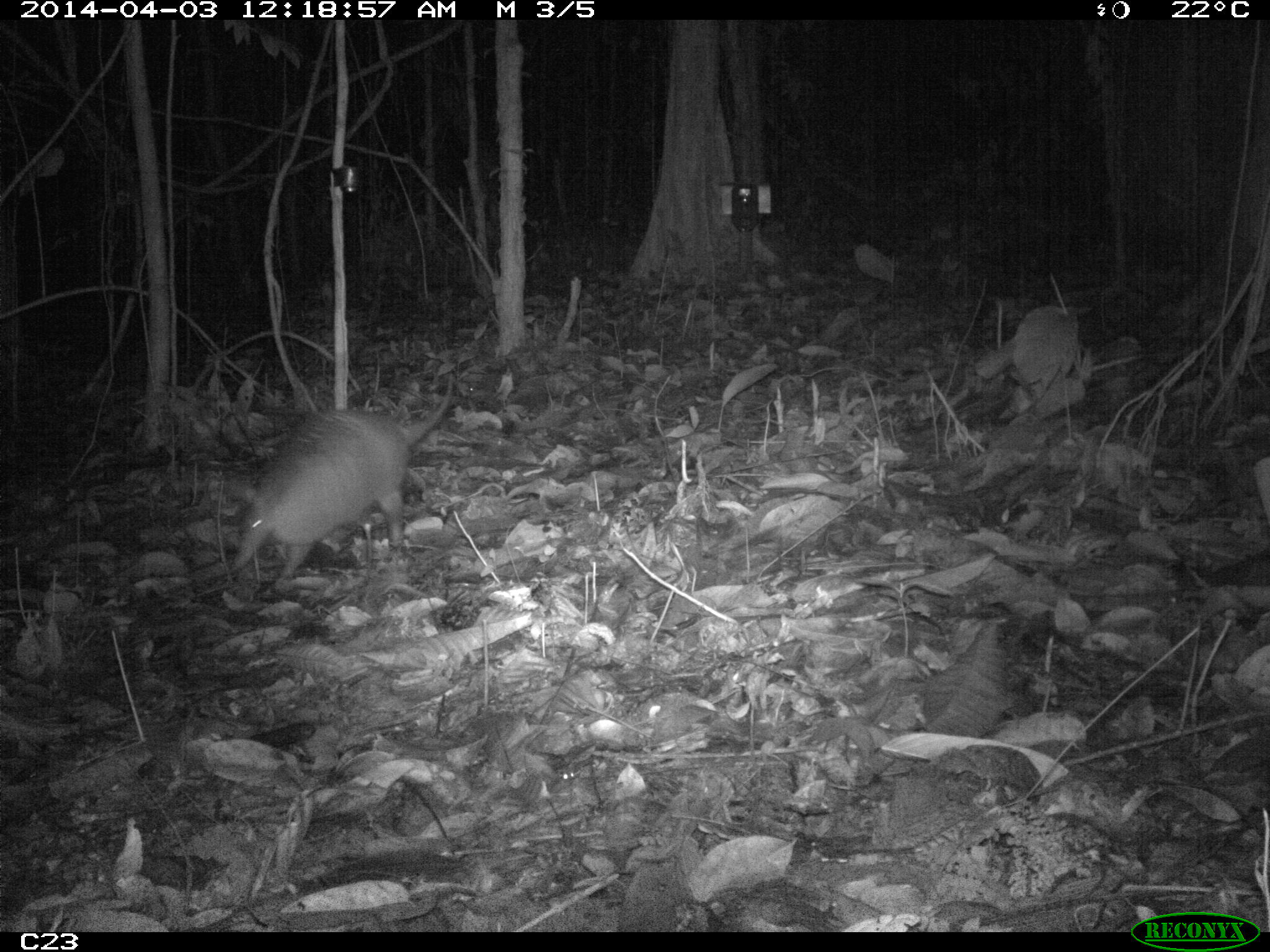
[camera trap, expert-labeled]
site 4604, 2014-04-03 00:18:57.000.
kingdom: Animalia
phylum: Chordata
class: Mammalia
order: Cingulata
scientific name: Cingulata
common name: armadillo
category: unknown armadillo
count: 1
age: adult